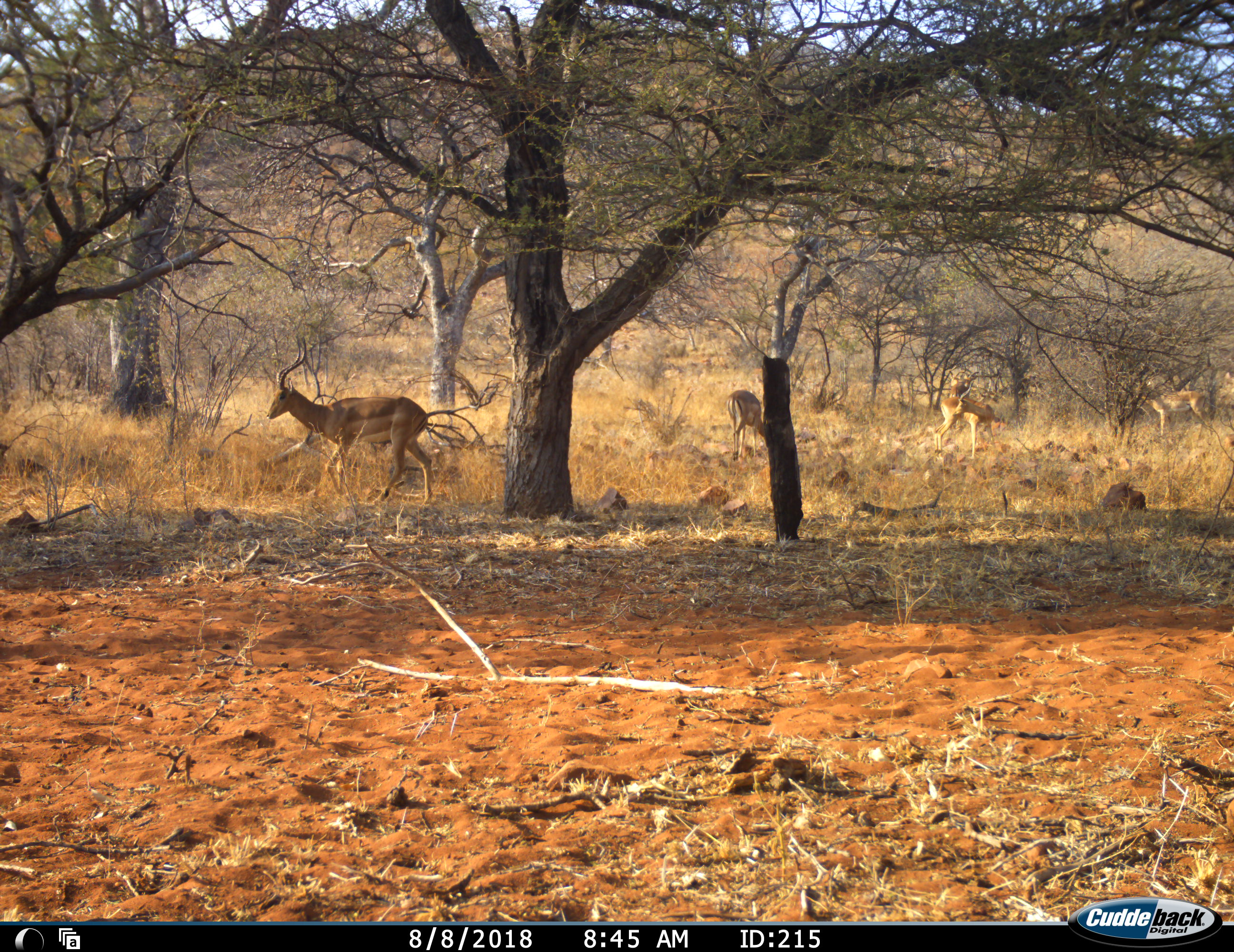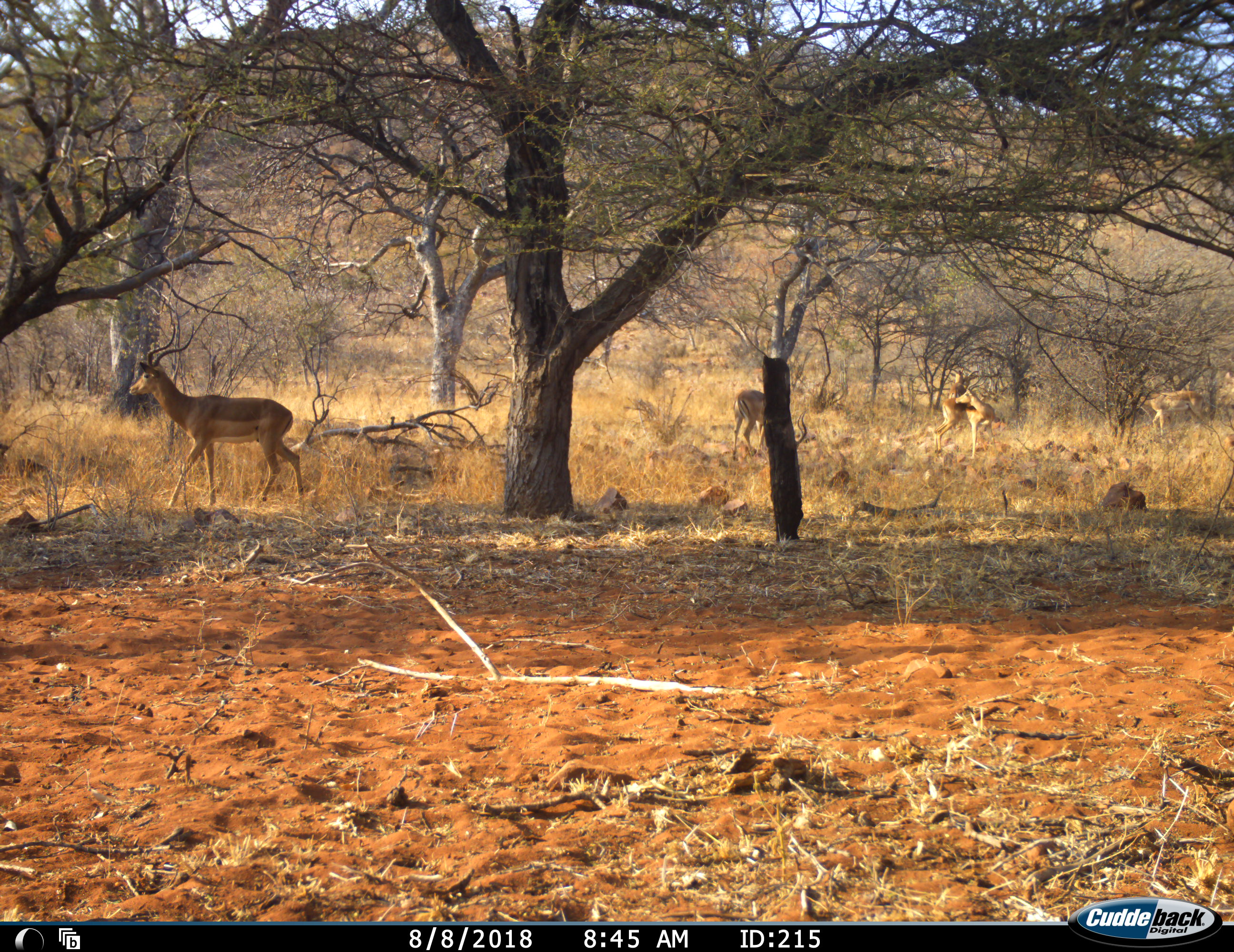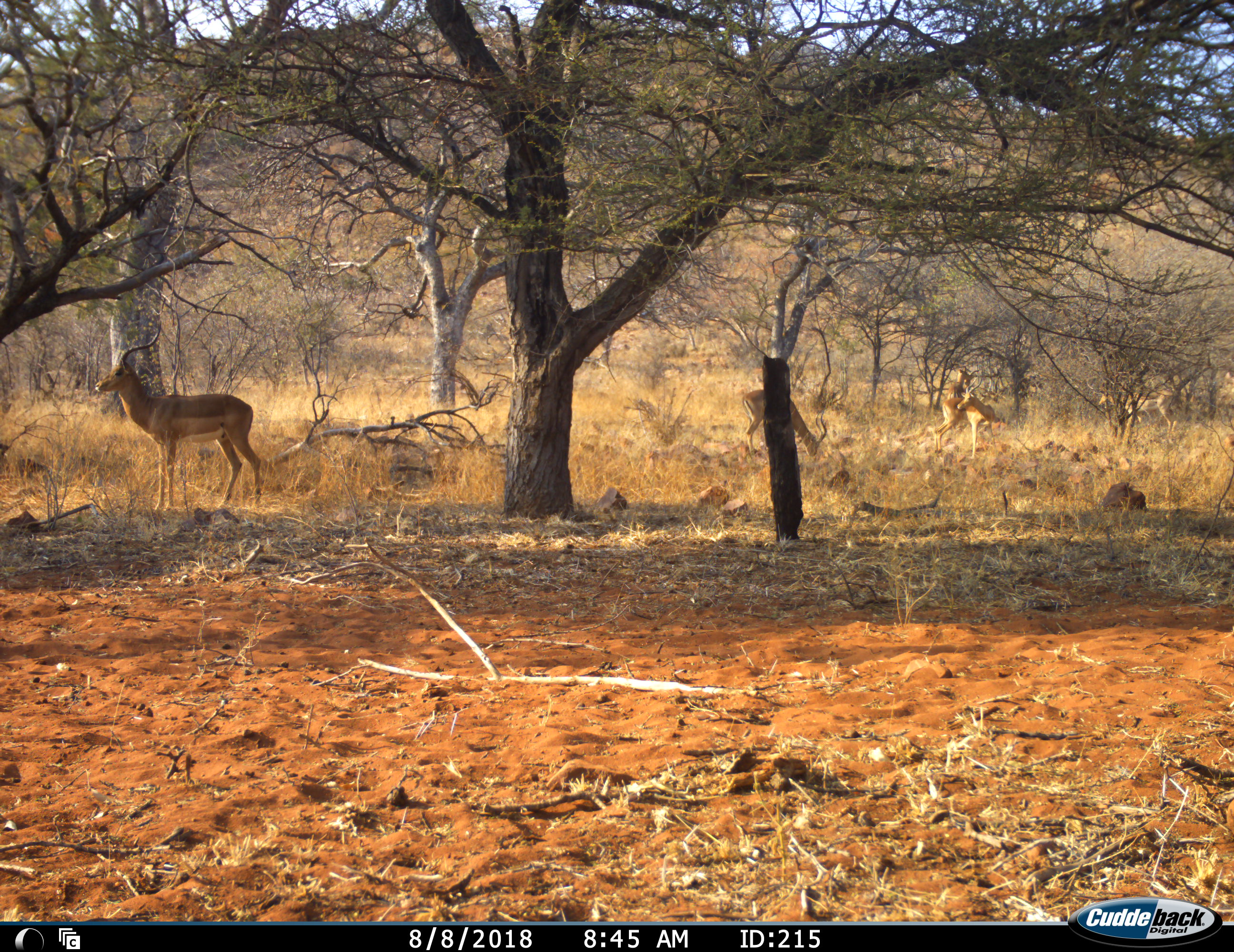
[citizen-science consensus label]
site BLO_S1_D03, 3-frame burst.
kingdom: Animalia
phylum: Chordata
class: Mammalia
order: Artiodactyla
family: Bovidae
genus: Aepyceros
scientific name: Aepyceros melampus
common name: impala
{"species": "impala (Aepyceros melampus)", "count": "5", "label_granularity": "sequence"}